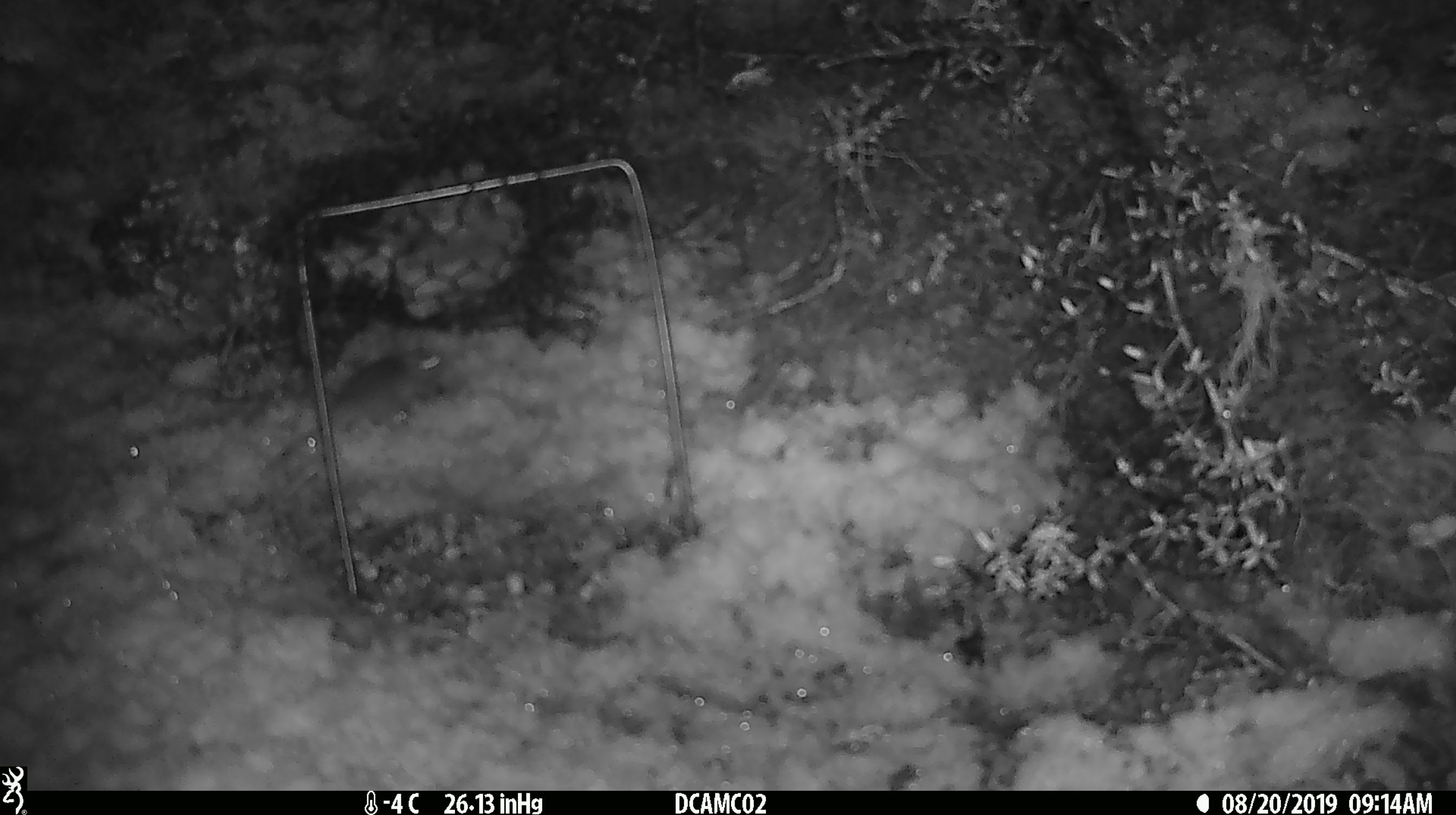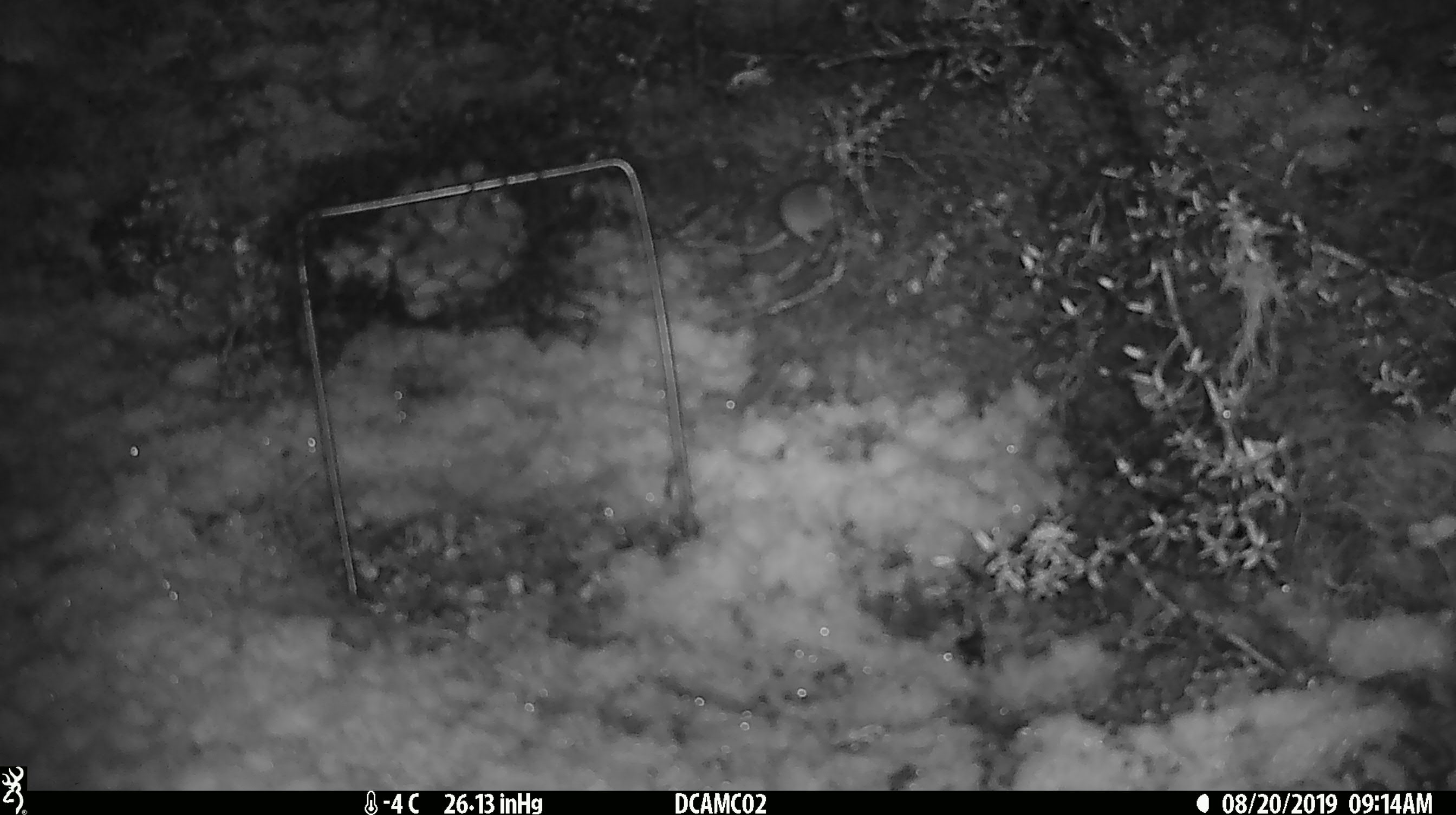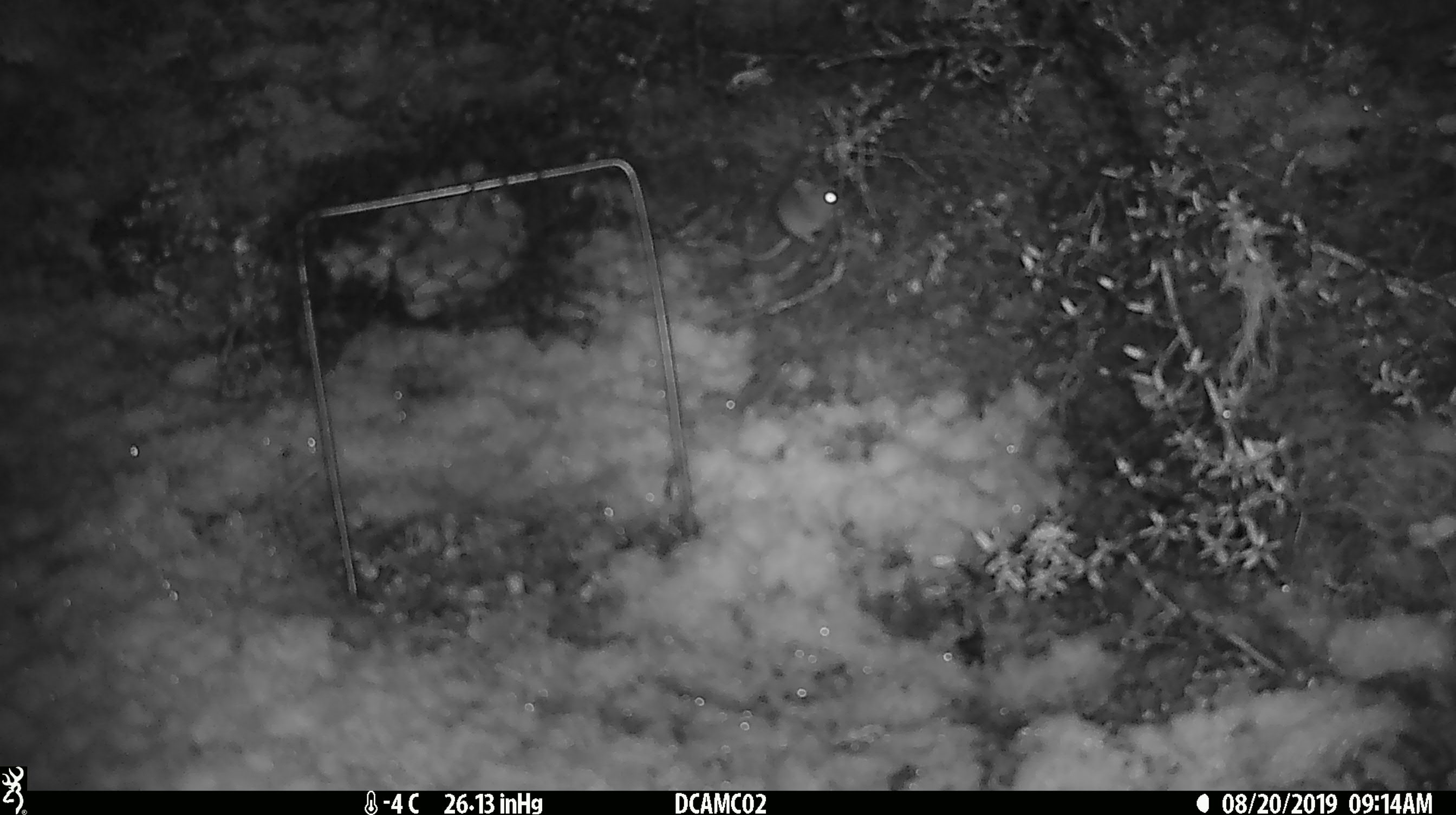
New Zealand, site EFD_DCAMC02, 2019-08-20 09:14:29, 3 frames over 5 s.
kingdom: Animalia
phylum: Chordata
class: Mammalia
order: Rodentia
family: Muridae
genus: Mus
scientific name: Mus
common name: mouse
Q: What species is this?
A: Mouse (Mus).